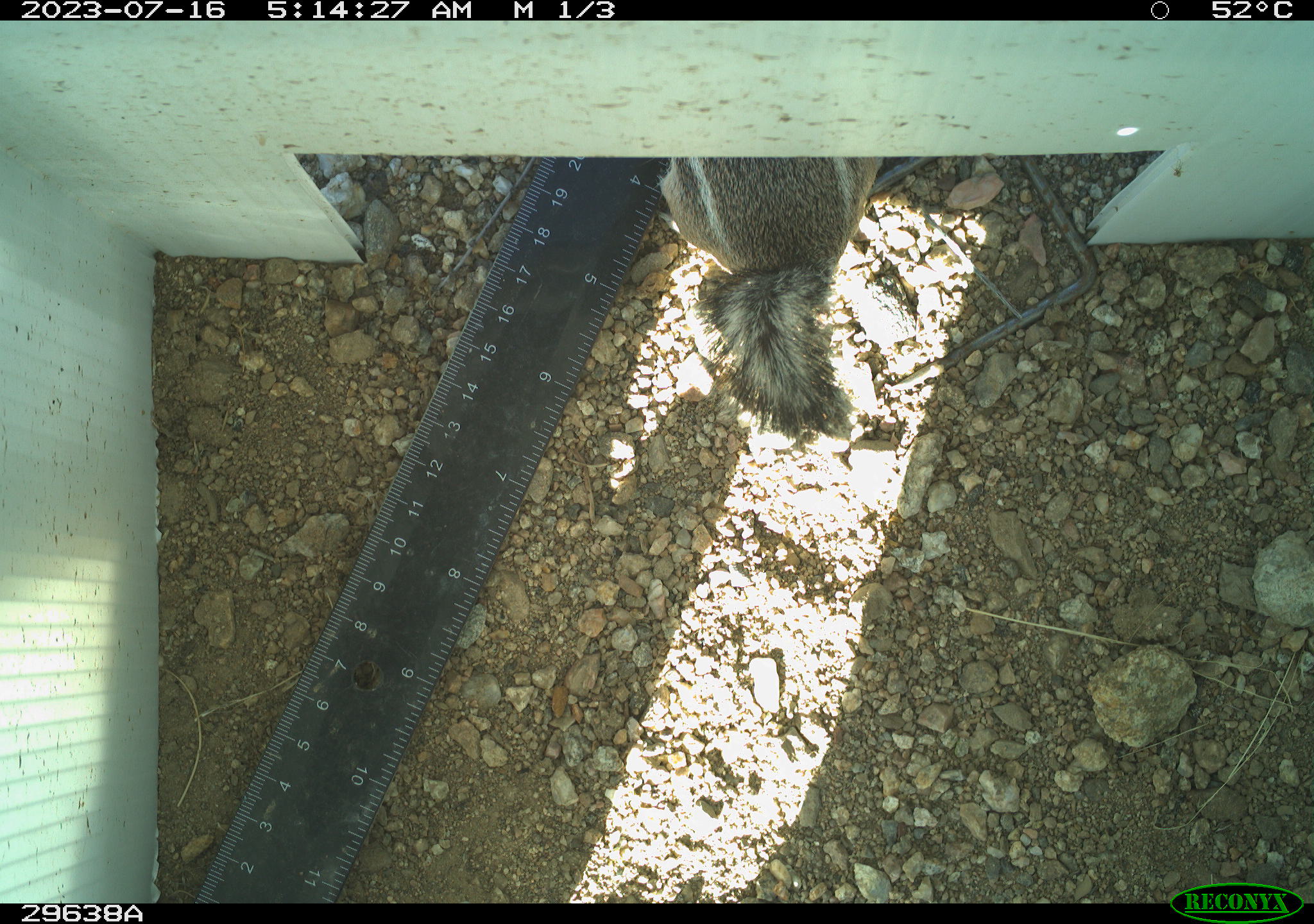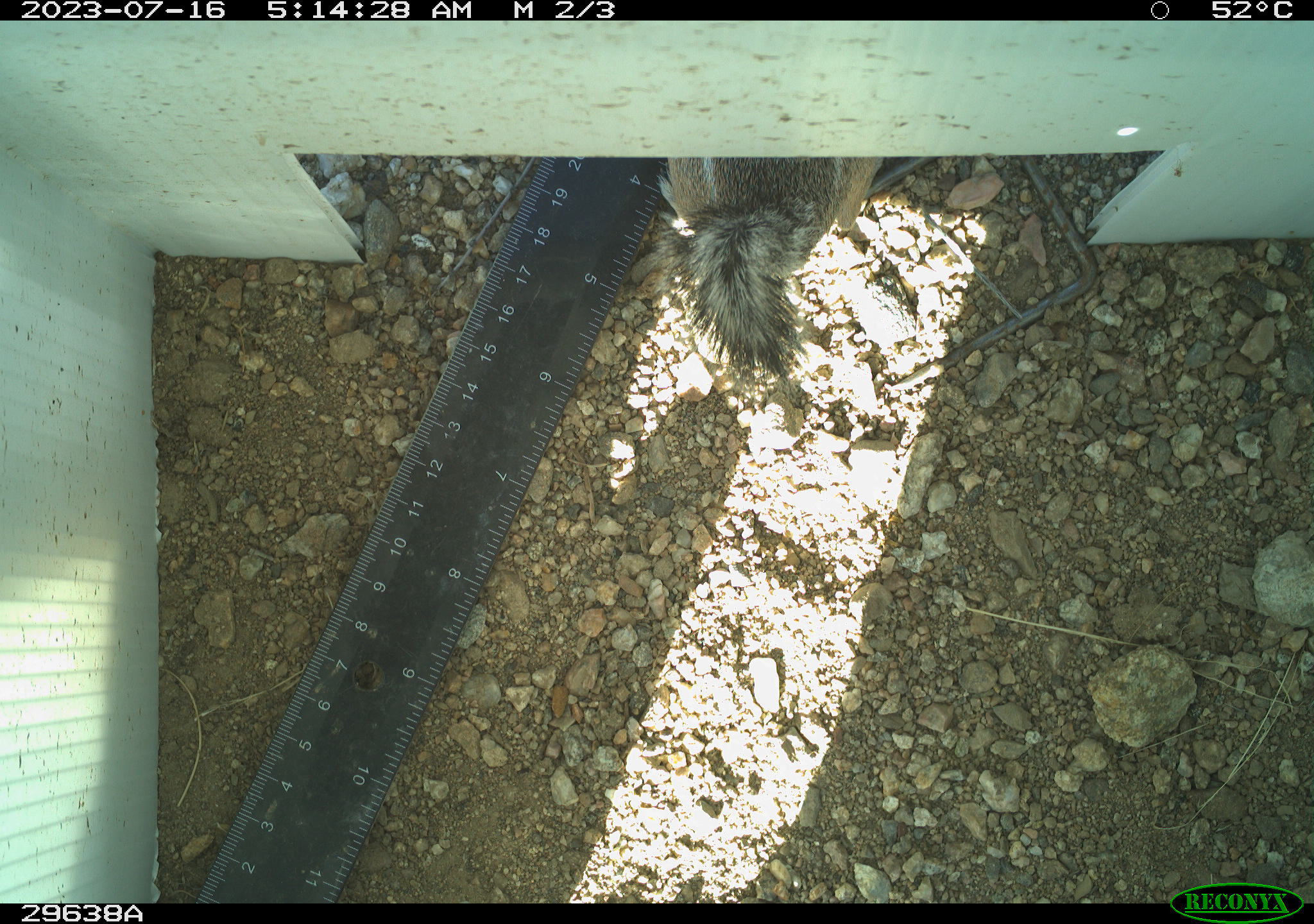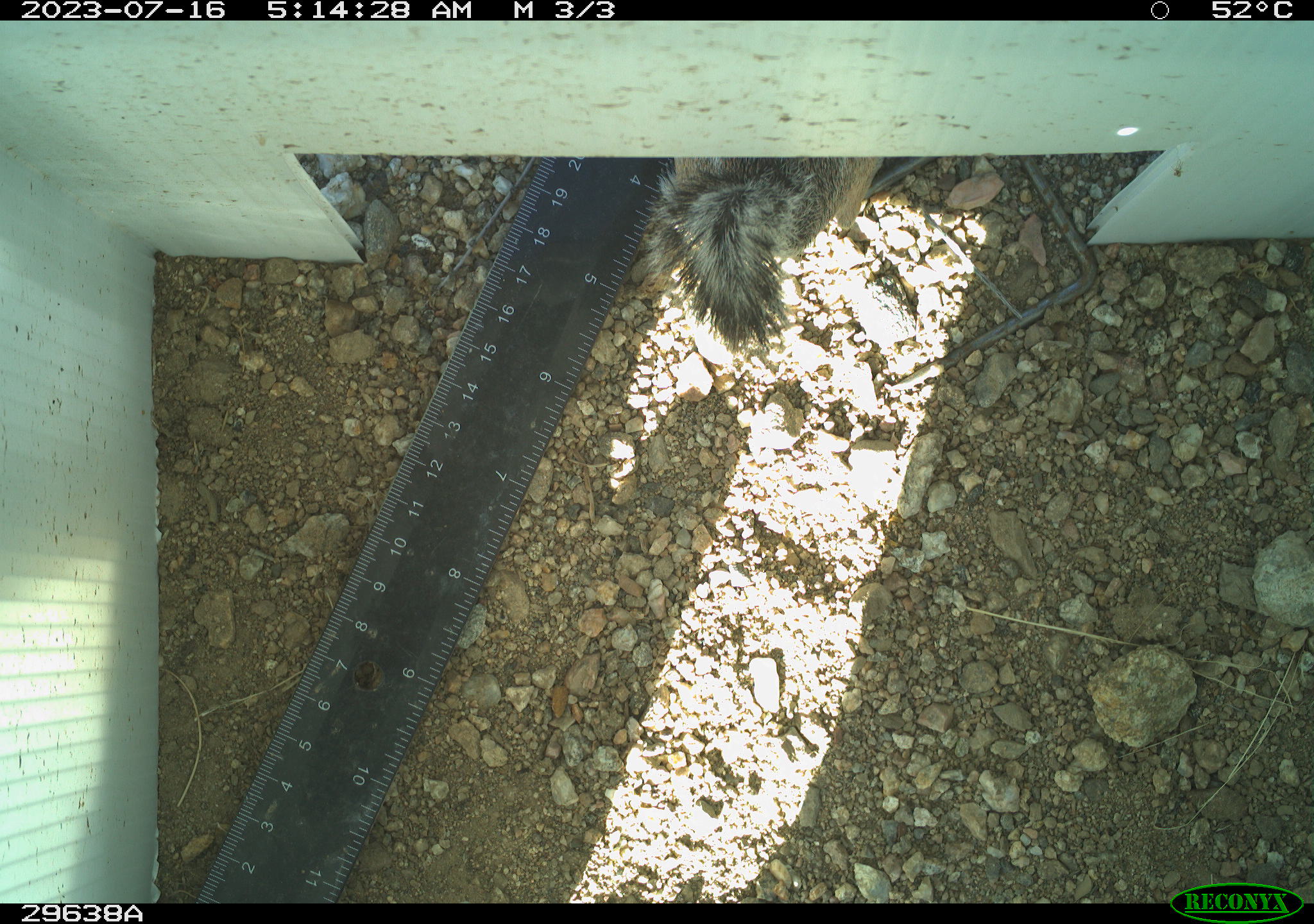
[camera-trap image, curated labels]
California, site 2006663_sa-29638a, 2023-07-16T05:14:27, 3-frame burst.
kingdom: Animalia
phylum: Chordata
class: Mammalia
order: Rodentia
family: Sciuridae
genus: Ammospermophilus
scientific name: Ammospermophilus leucurus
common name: white-tailed antelope squirrel